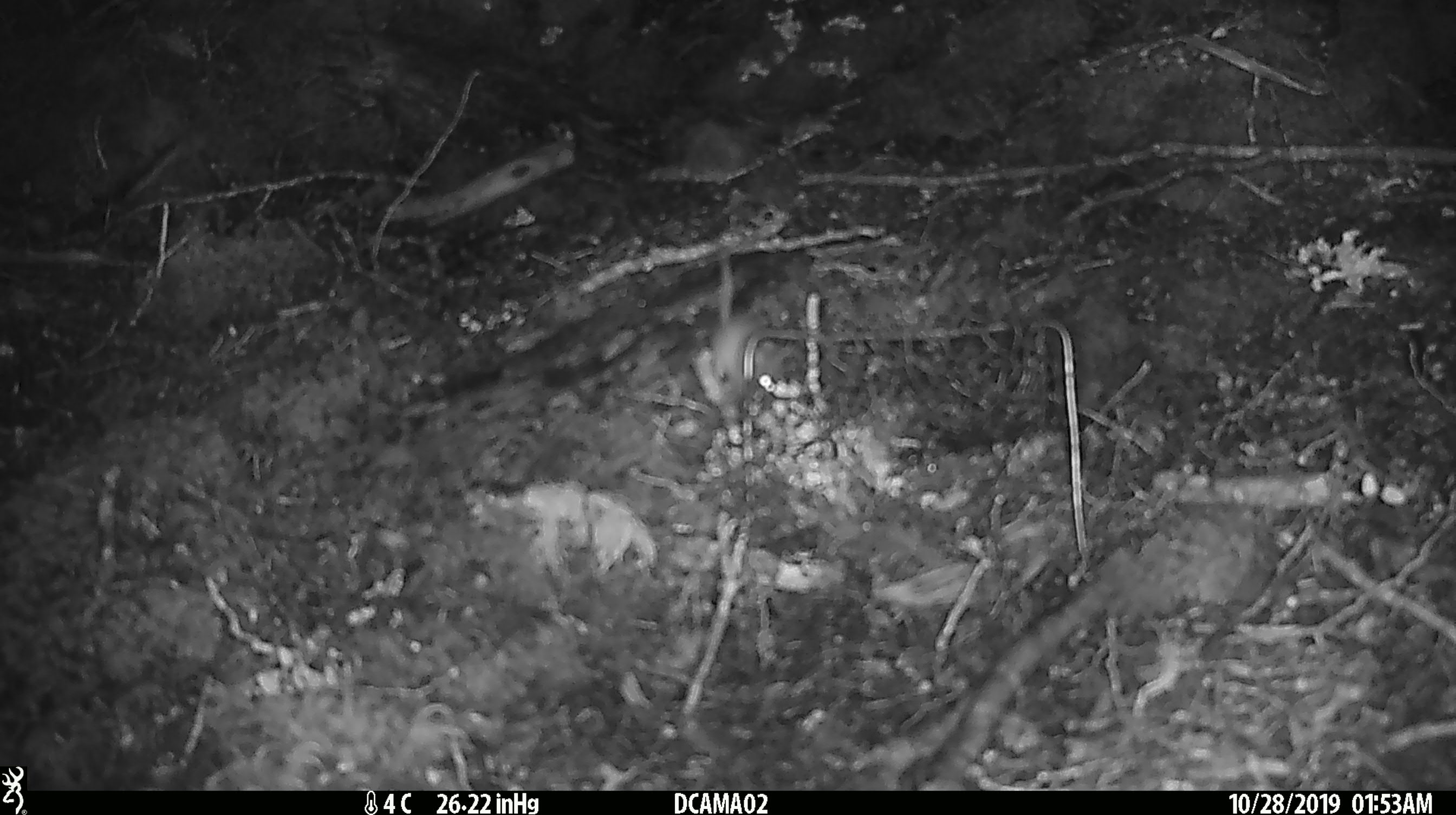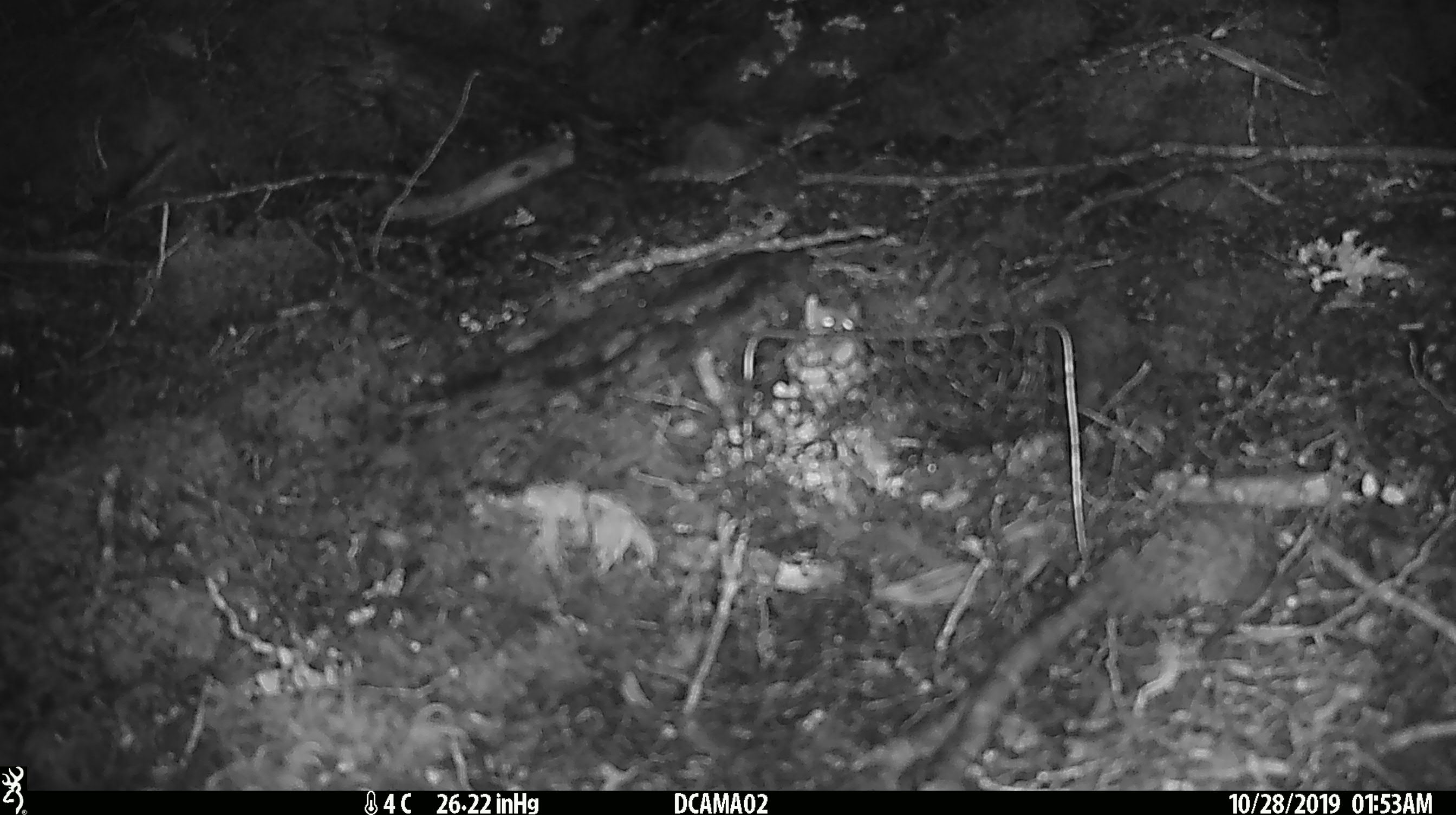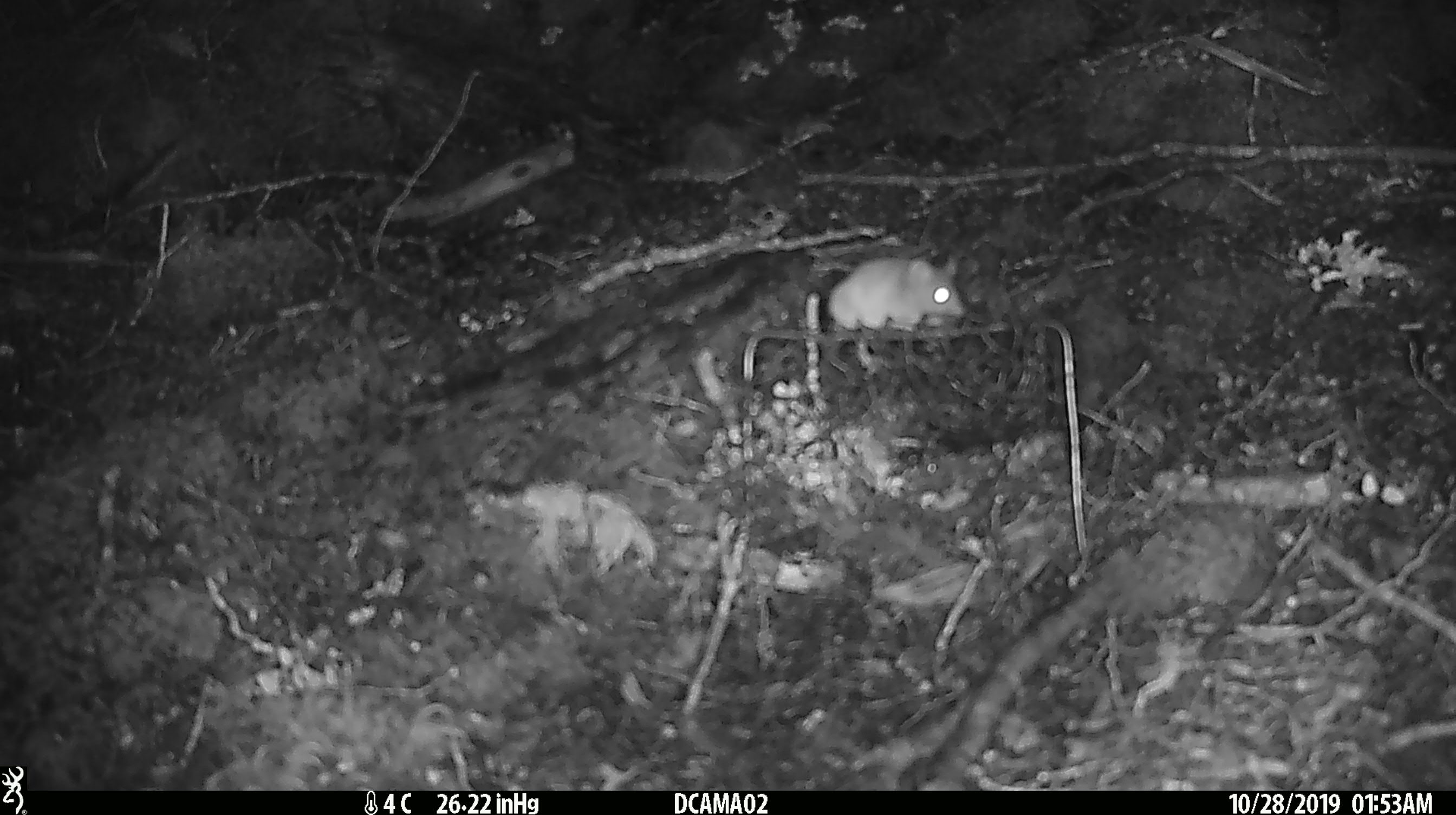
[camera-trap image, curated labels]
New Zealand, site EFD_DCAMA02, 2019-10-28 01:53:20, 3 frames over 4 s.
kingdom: Animalia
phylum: Chordata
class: Mammalia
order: Rodentia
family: Muridae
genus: Mus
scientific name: Mus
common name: mouse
Mouse (Mus).